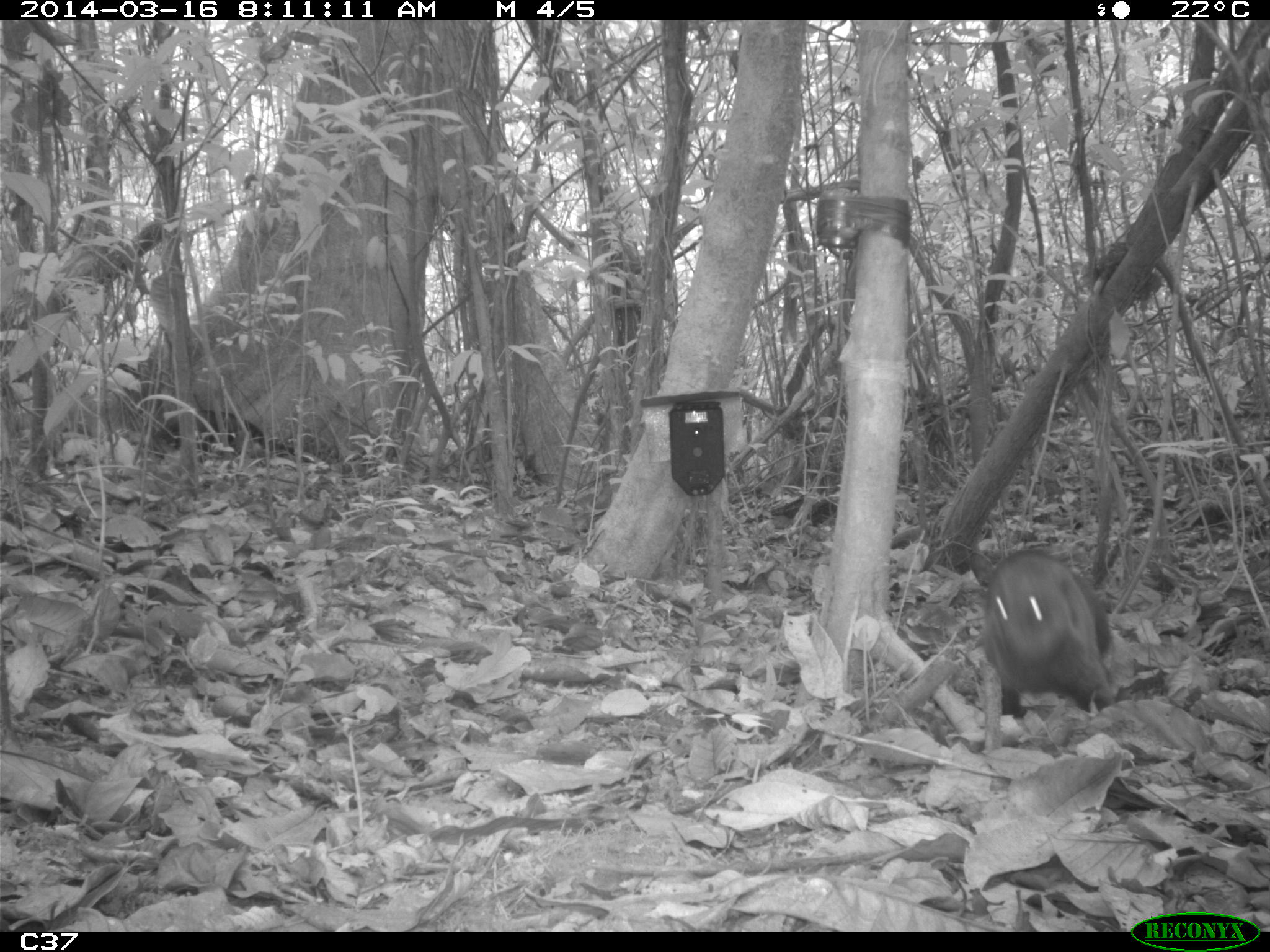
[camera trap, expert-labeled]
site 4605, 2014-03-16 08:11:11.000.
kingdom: Animalia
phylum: Chordata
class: Mammalia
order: Carnivora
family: Procyonidae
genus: Nasua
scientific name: Nasua nasua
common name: south american coati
Nasua nasua (south american coati), count 6.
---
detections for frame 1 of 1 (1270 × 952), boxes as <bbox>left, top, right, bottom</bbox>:
nasua nasua: <bbox>981, 548, 1118, 710</bbox>